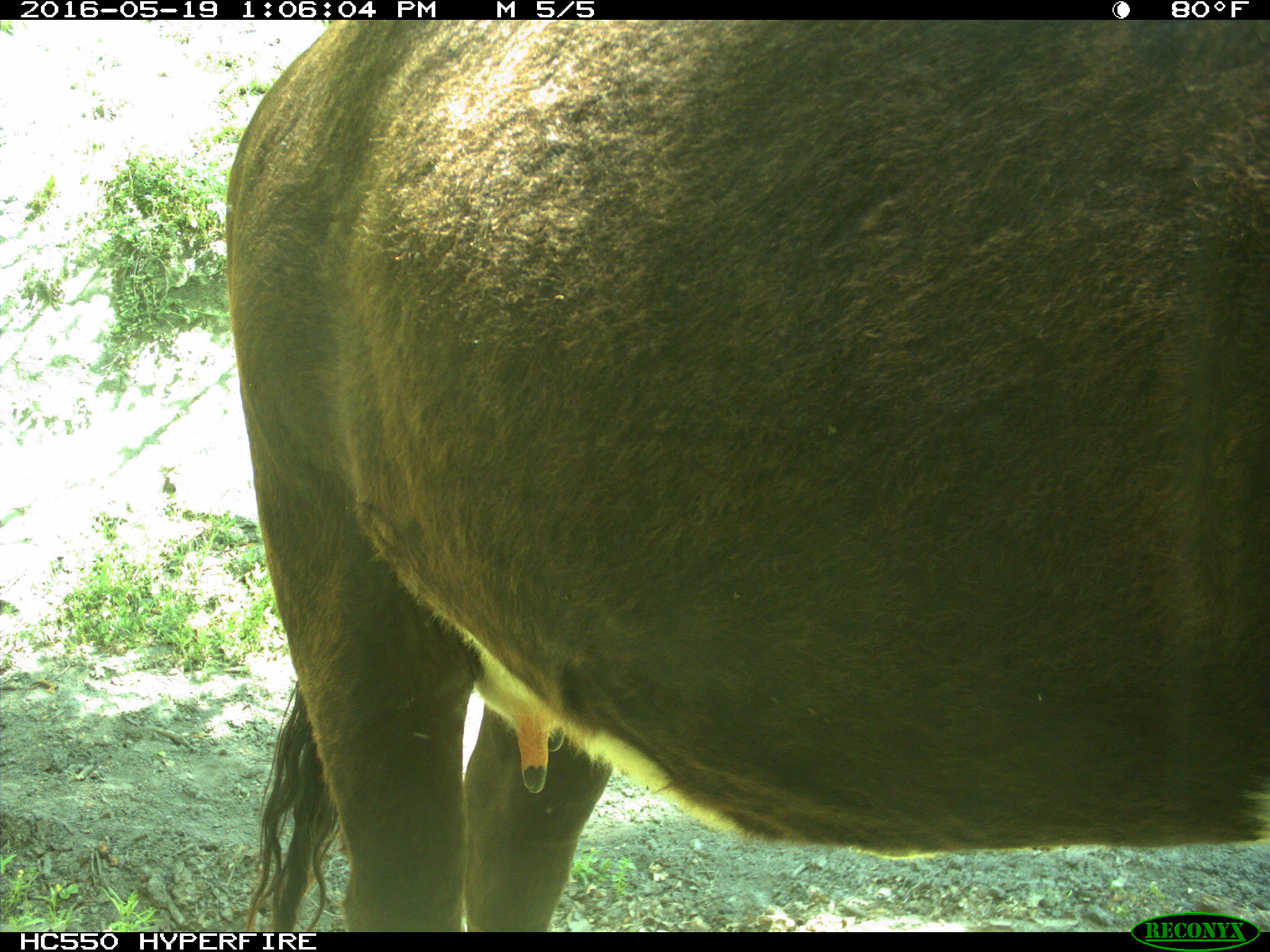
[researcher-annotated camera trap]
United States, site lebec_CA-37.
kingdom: Animalia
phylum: Chordata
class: Mammalia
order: Artiodactyla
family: Bovidae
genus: Bos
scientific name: Bos taurus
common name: domestic cow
Bos taurus (domestic cow).